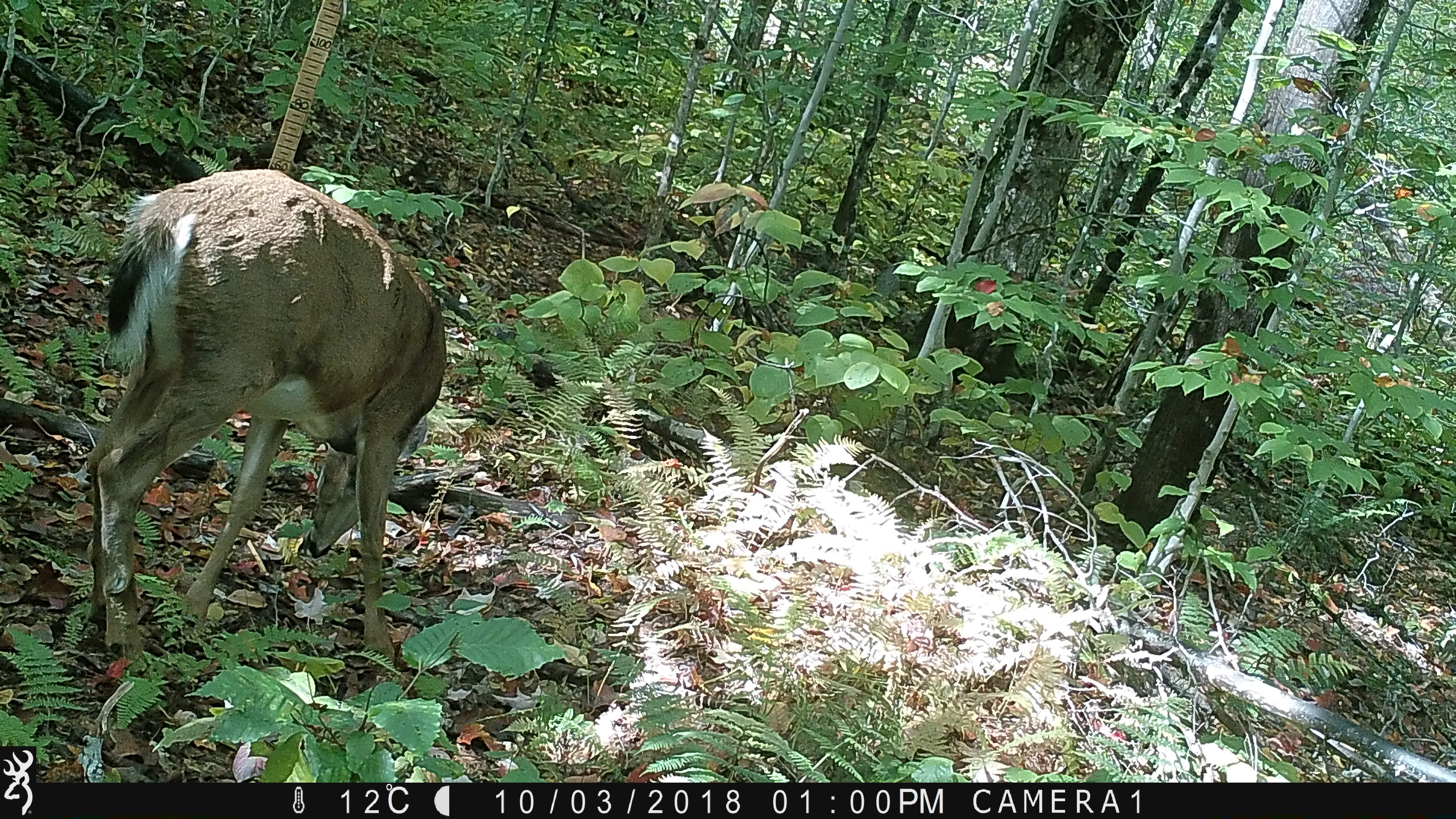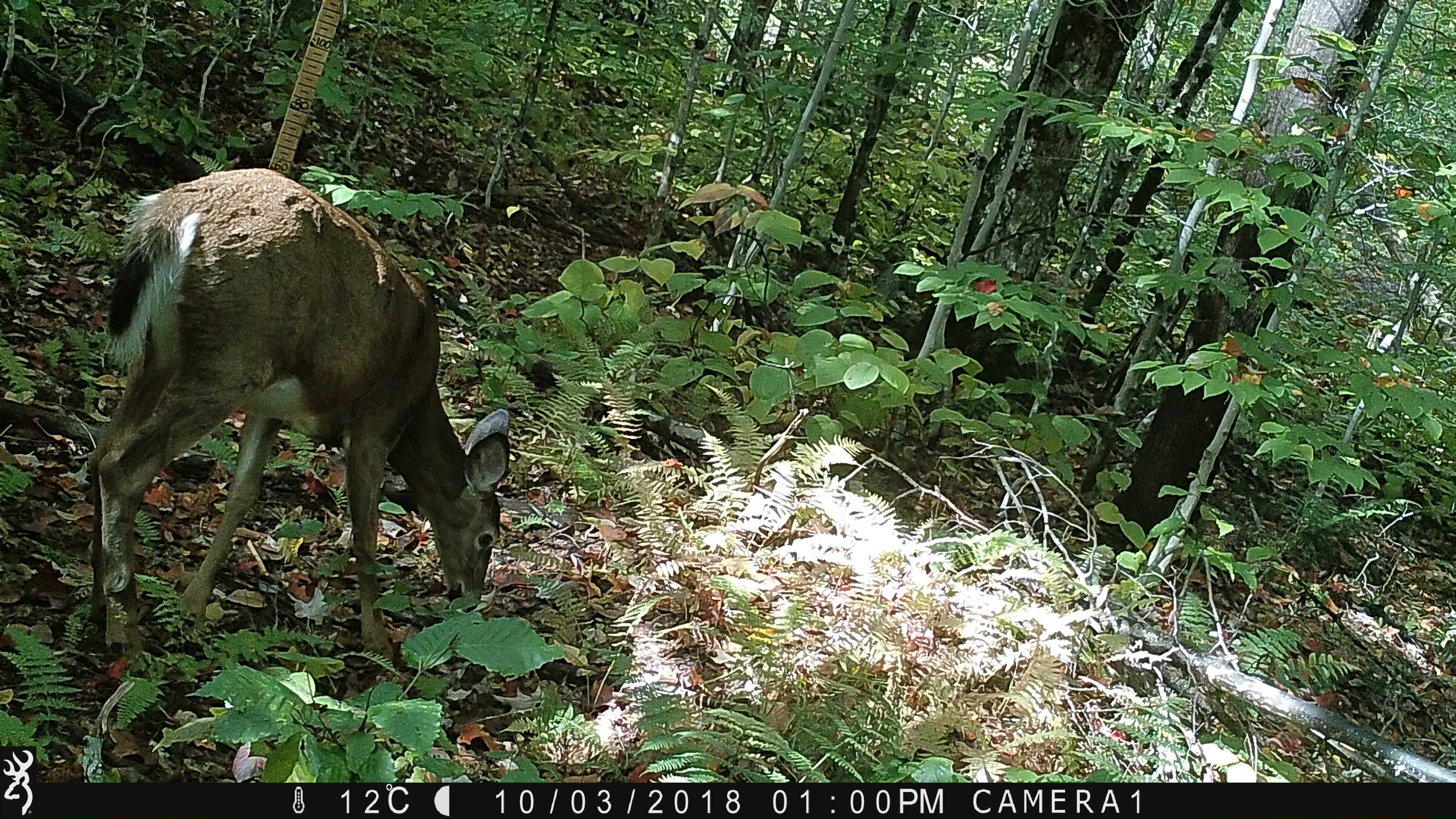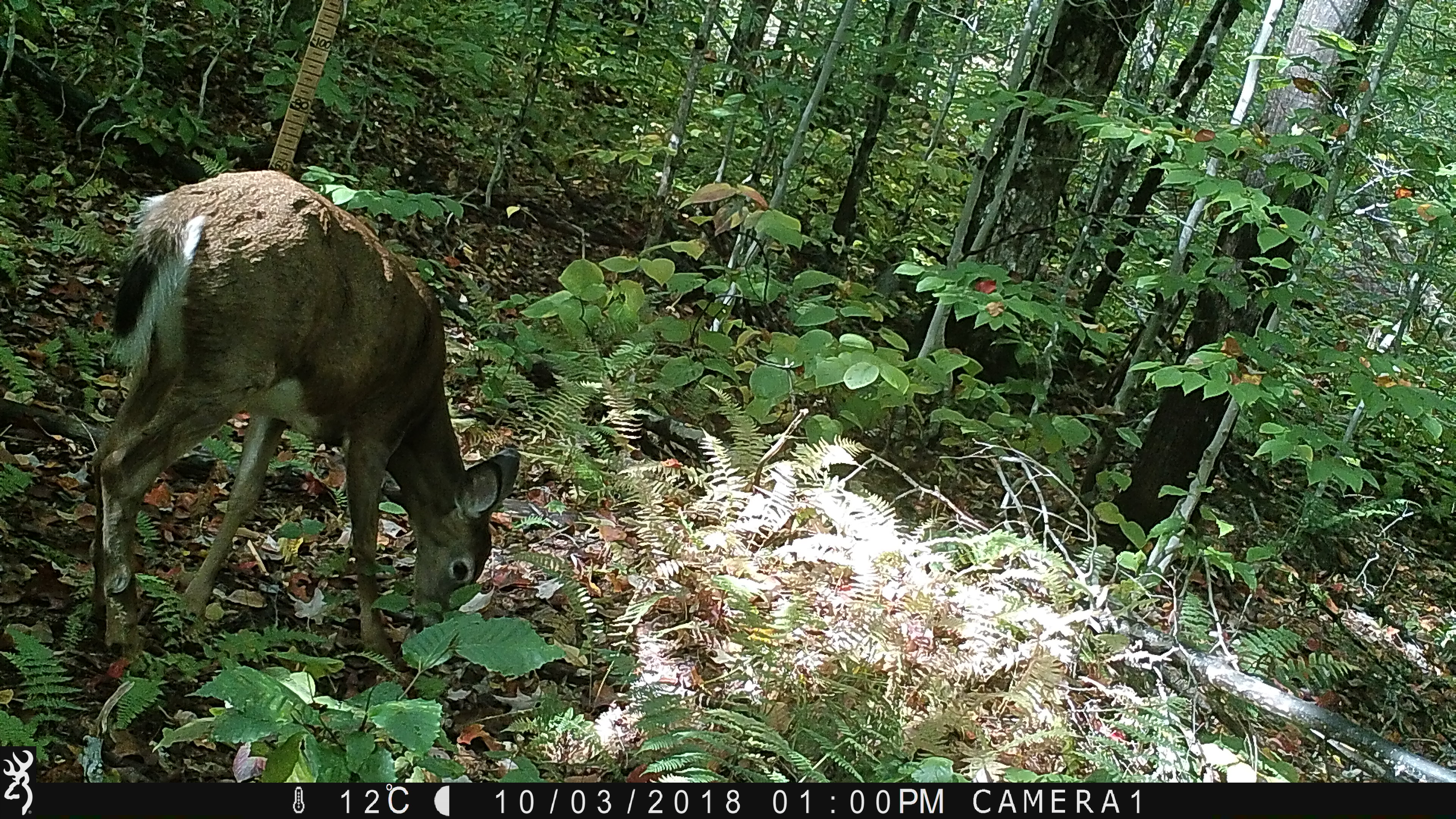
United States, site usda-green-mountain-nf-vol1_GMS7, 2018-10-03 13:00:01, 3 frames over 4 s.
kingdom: Animalia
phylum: Chordata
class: Mammalia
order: Artiodactyla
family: Cervidae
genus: Odocoileus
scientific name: Odocoileus virginianus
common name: white-tailed deer